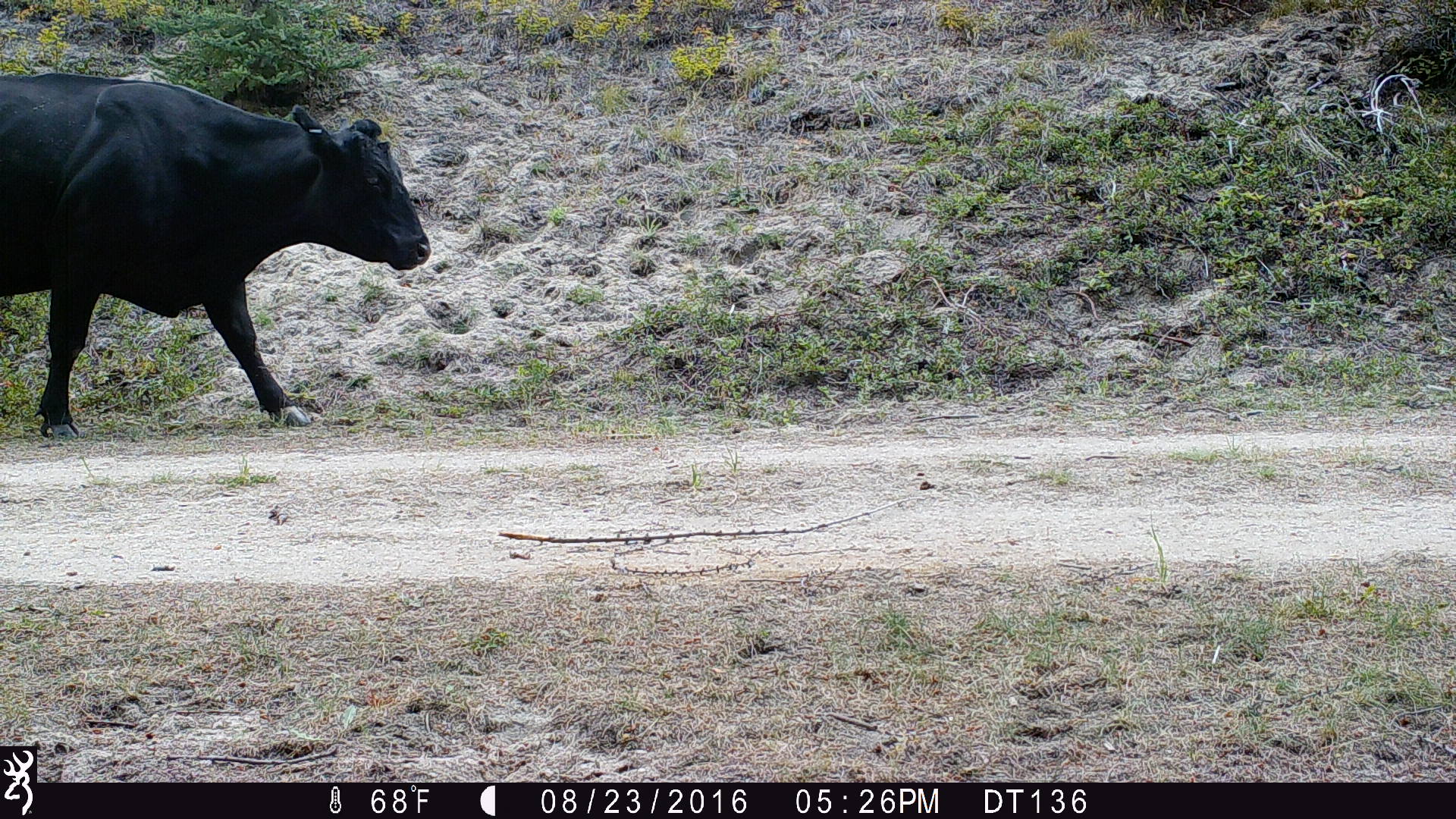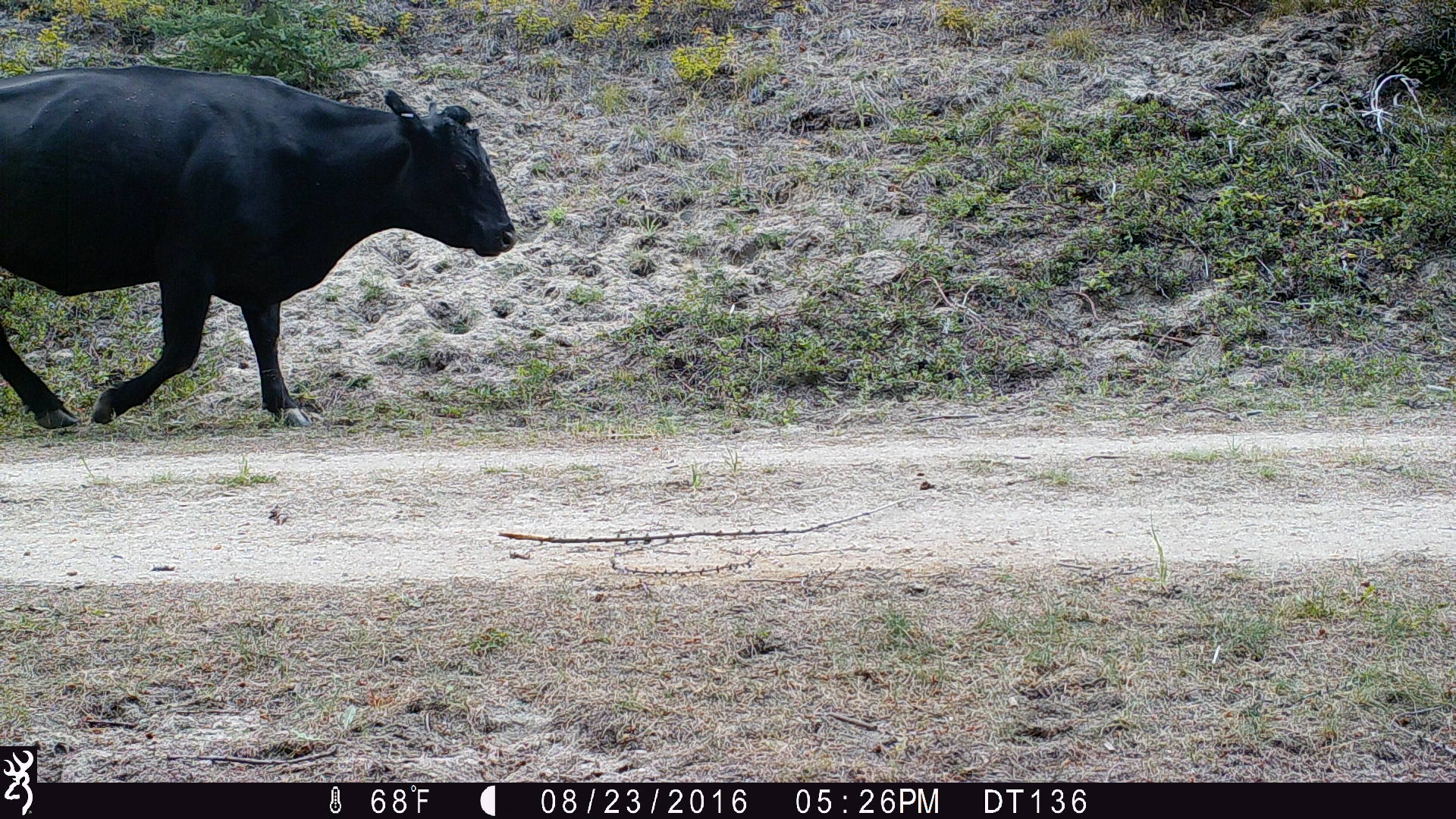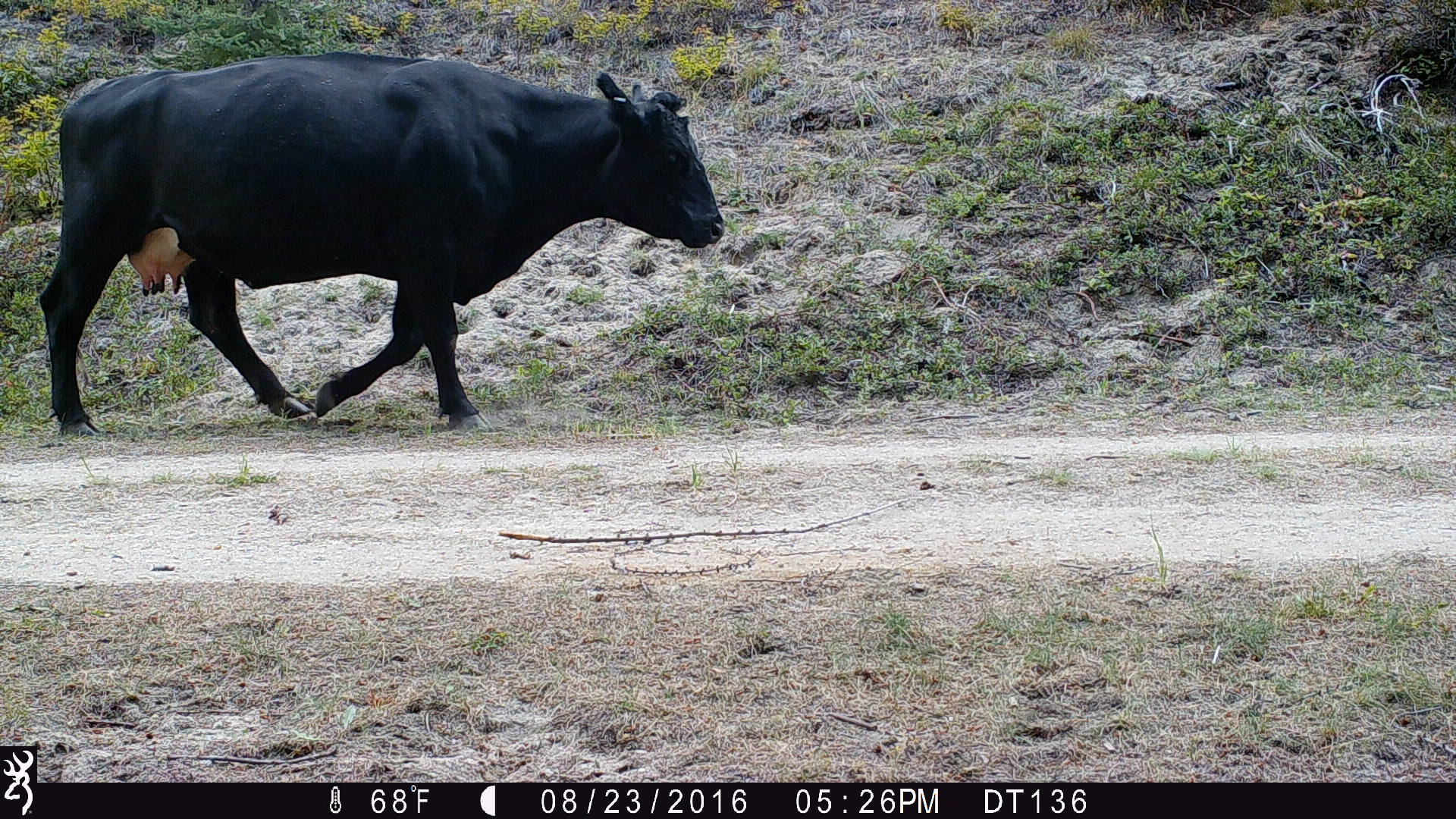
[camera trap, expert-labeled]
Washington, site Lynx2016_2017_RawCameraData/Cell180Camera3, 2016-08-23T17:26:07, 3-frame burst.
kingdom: Animalia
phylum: Chordata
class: Mammalia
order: Artiodactyla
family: Bovidae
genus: Bos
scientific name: Bos taurus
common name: domestic cattle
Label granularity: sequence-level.